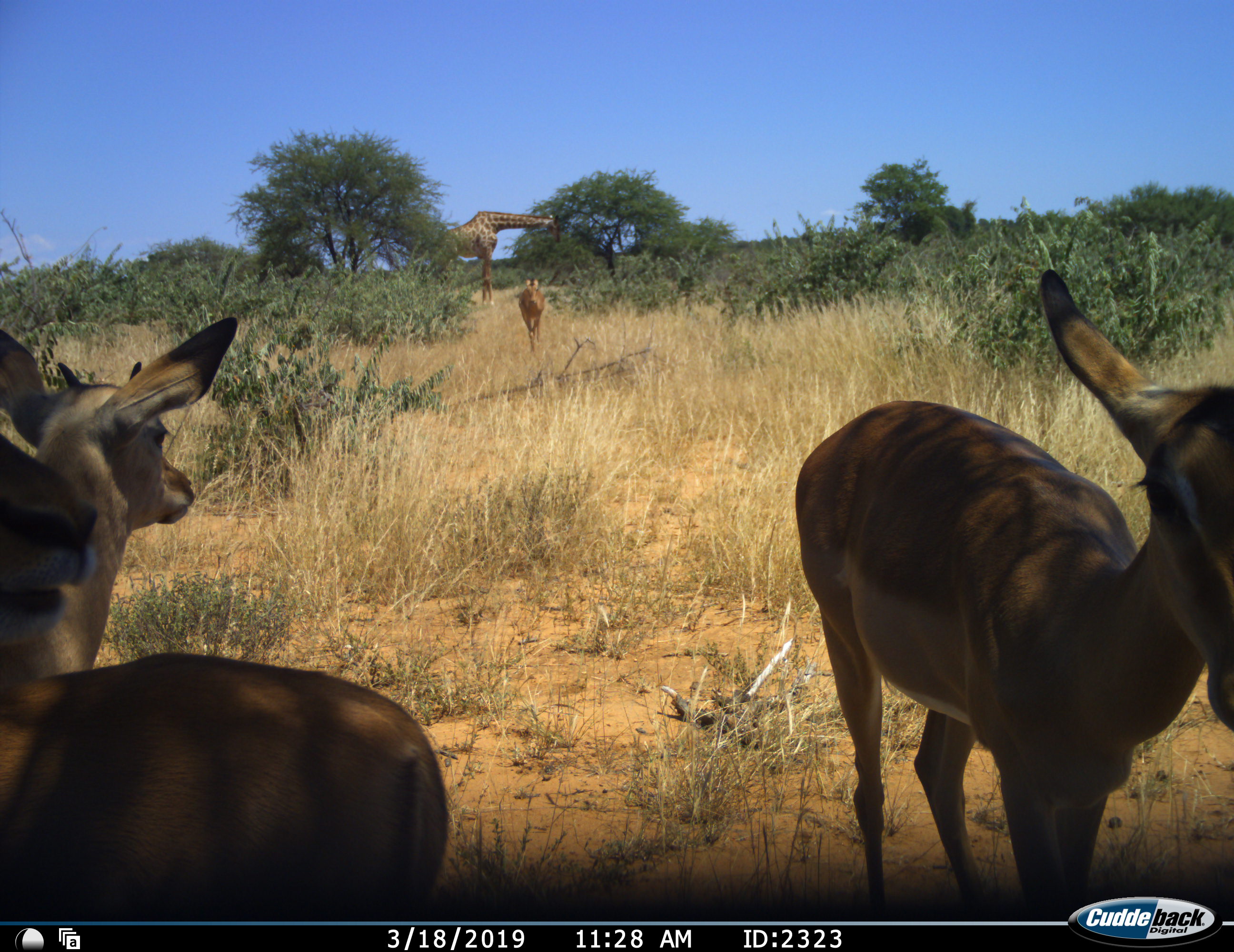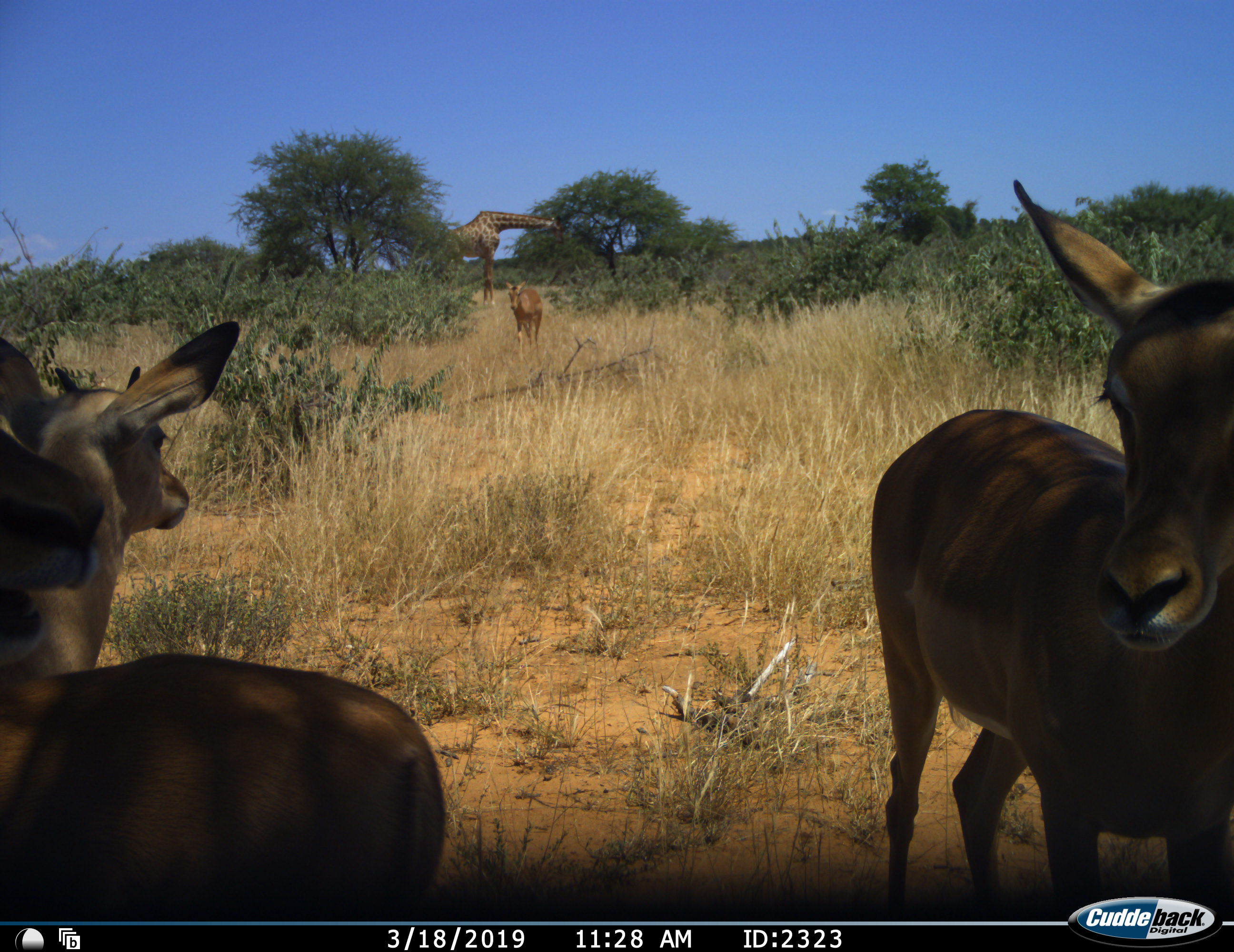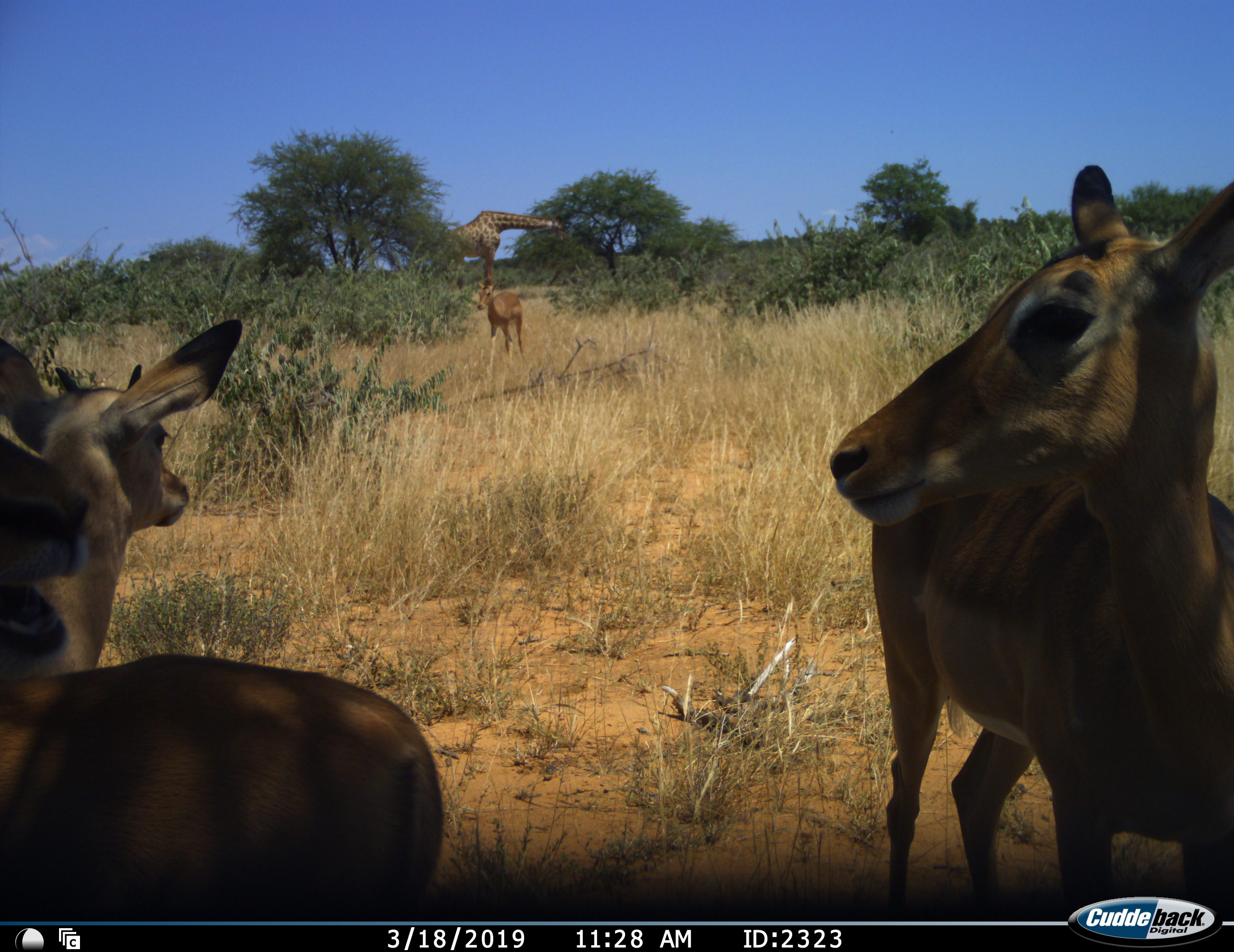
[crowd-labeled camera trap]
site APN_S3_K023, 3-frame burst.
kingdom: Animalia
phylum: Chordata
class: Mammalia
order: Artiodactyla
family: Giraffidae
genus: Giraffa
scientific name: Giraffa camelopardalis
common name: giraffe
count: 1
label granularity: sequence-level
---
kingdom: Animalia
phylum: Chordata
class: Mammalia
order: Artiodactyla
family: Bovidae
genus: Aepyceros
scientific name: Aepyceros melampus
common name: impala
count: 4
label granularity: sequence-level